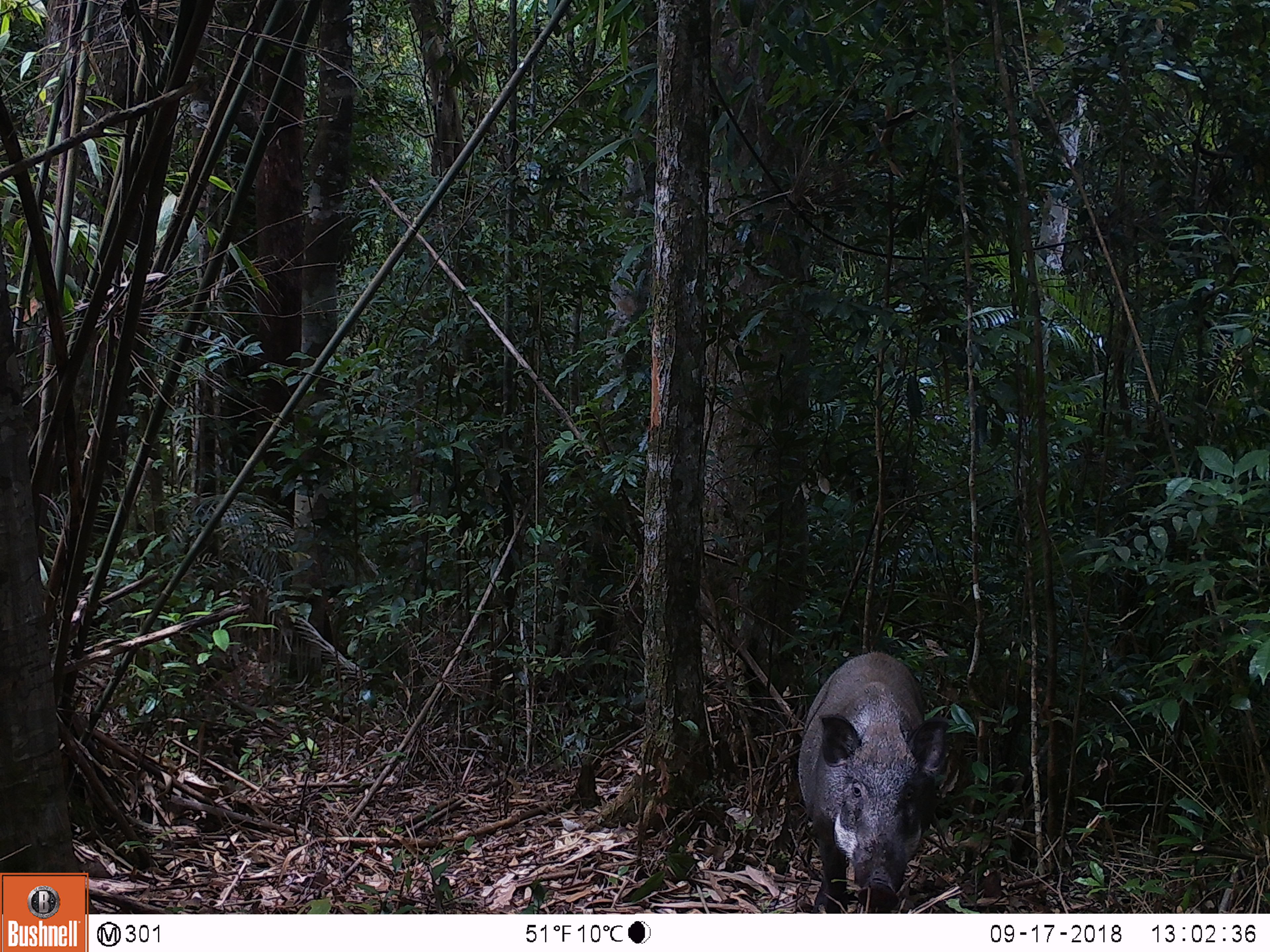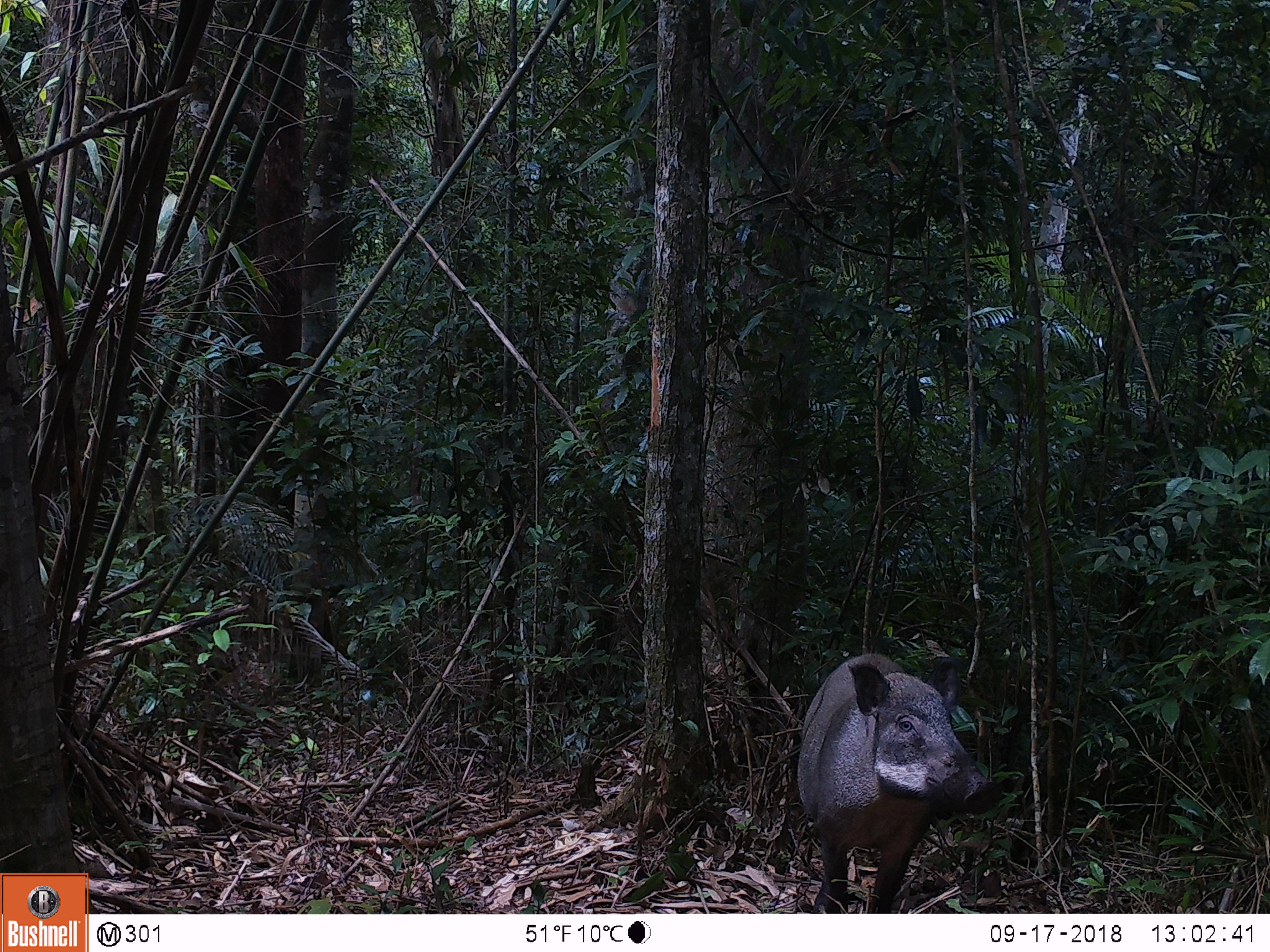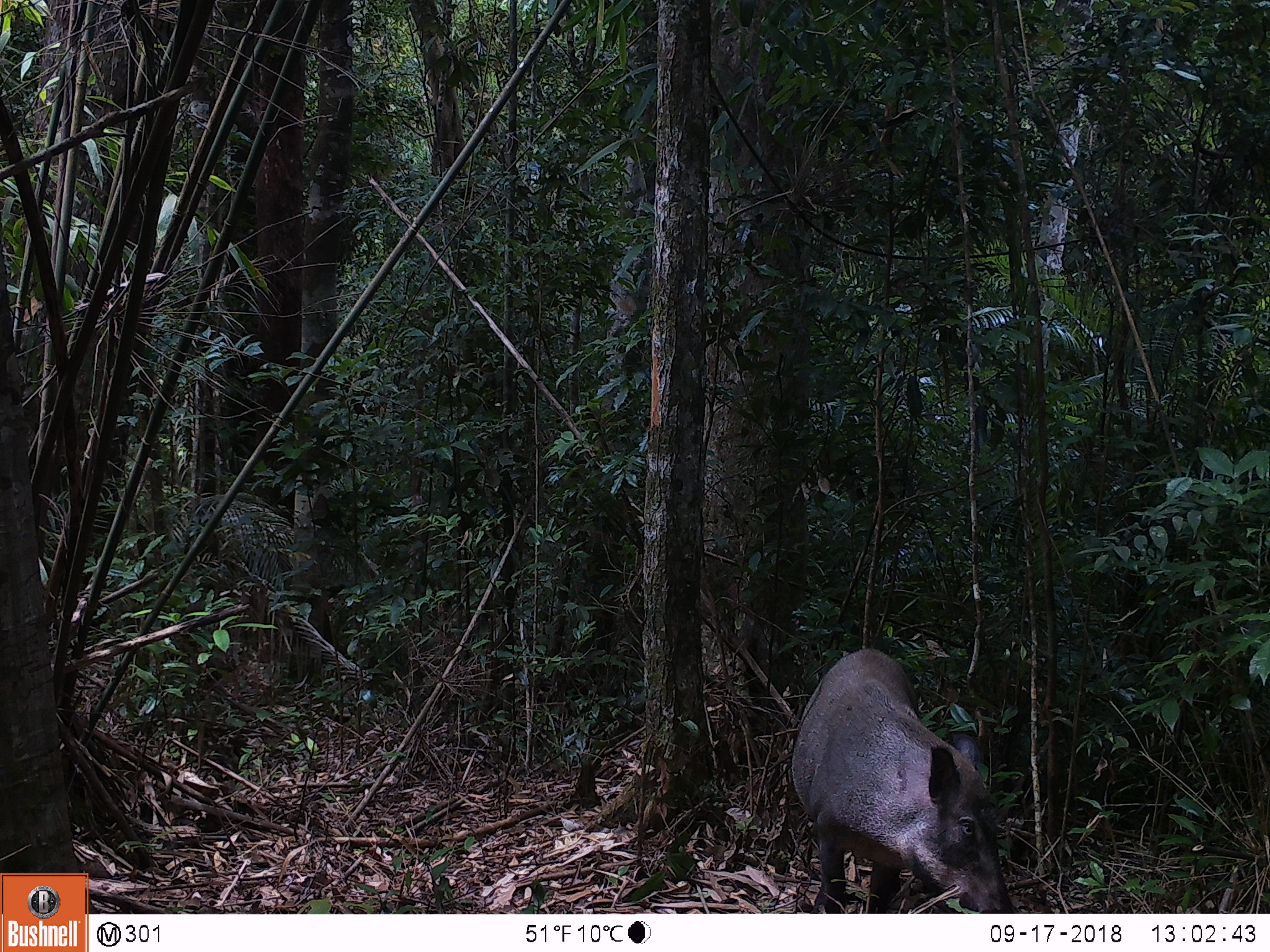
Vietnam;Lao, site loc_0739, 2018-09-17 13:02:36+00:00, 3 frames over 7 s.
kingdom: Animalia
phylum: Chordata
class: Mammalia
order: Artiodactyla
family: Suidae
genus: Sus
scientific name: Sus scrofa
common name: eurasian wild pig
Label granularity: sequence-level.